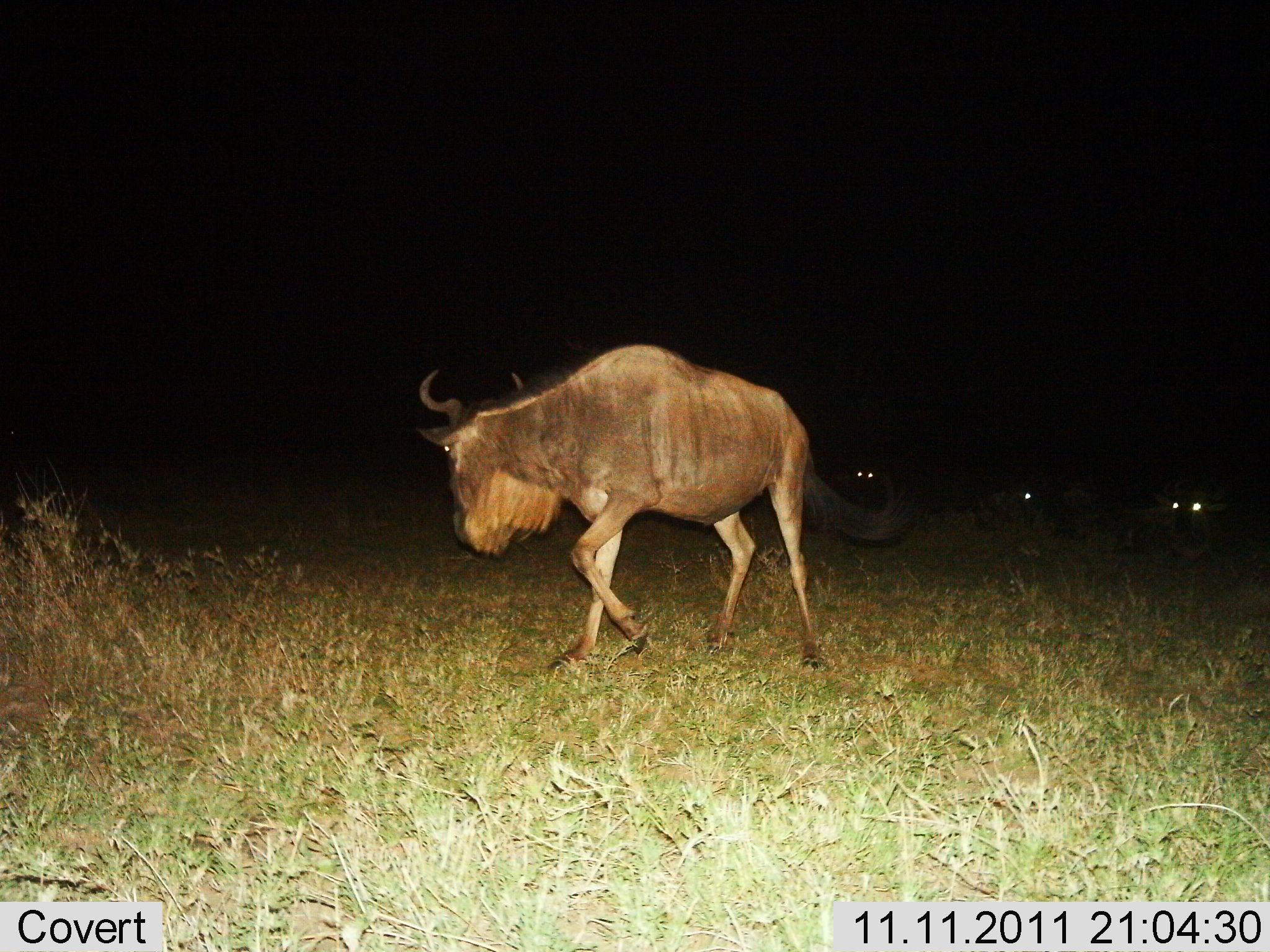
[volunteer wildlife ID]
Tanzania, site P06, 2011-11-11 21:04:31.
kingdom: Animalia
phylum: Chordata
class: Mammalia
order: Artiodactyla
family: Bovidae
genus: Connochaetes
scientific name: Connochaetes taurinus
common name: blue wildebeest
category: wildebeest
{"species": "wildebeest (blue wildebeest) (Connochaetes taurinus)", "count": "4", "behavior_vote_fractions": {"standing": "27%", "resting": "45%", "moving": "91%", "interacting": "0%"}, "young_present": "0%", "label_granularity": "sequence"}